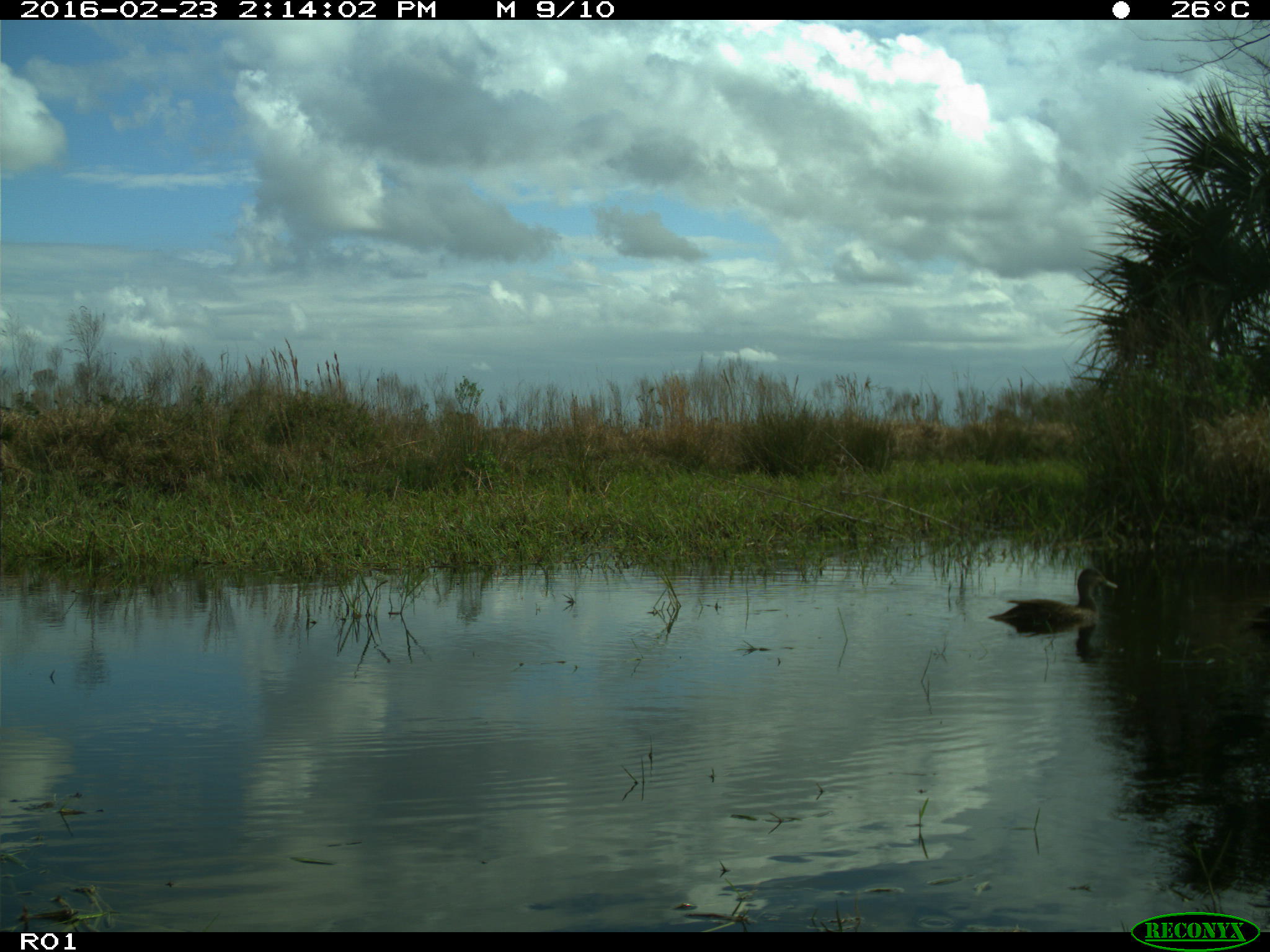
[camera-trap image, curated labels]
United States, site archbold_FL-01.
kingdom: Animalia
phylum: Chordata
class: Aves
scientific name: Aves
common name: birds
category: unidentified bird